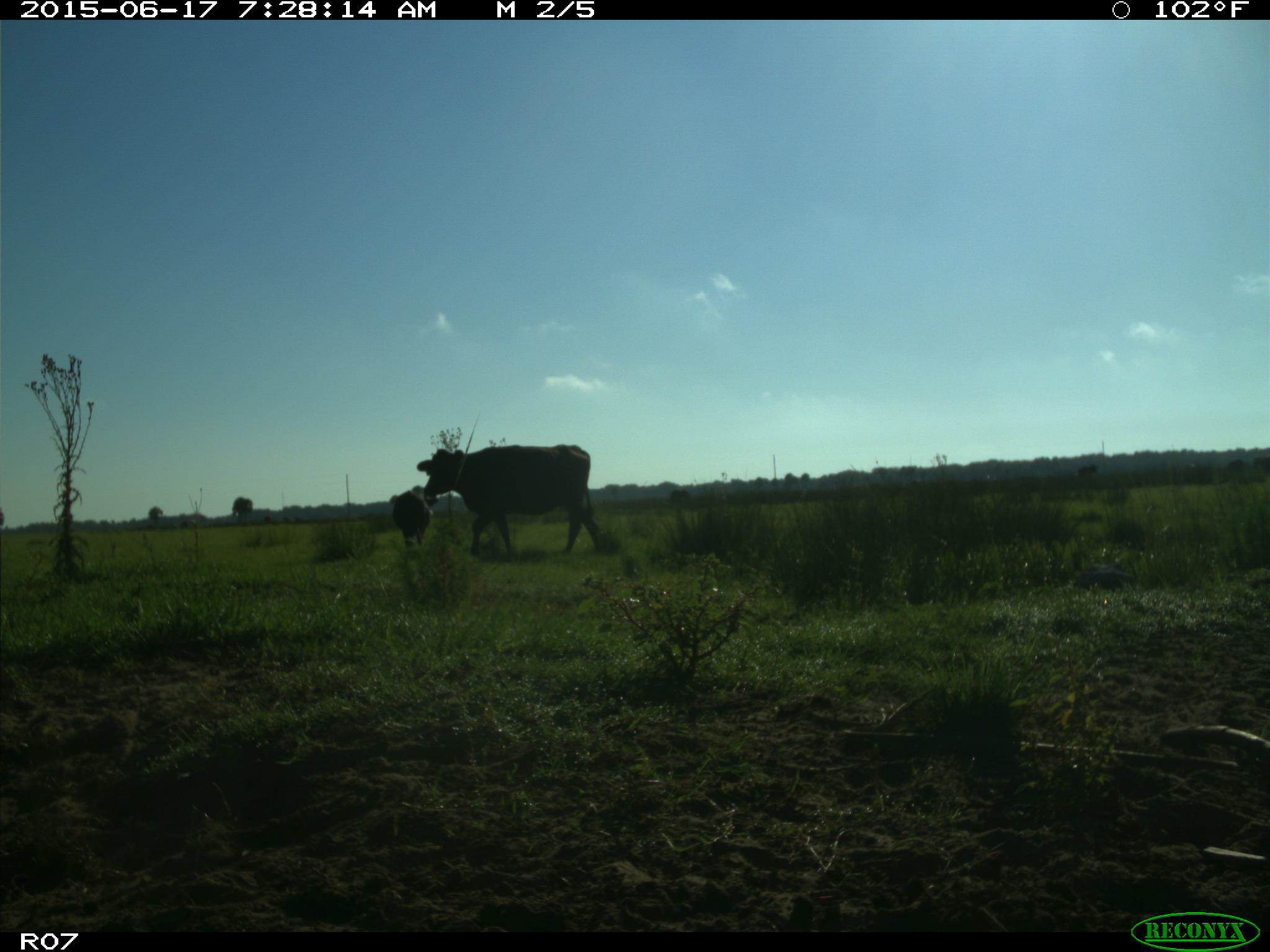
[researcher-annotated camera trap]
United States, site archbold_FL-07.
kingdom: Animalia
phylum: Chordata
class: Mammalia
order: Artiodactyla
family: Bovidae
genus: Bos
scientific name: Bos taurus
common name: domestic cow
Bos taurus (domestic cow).